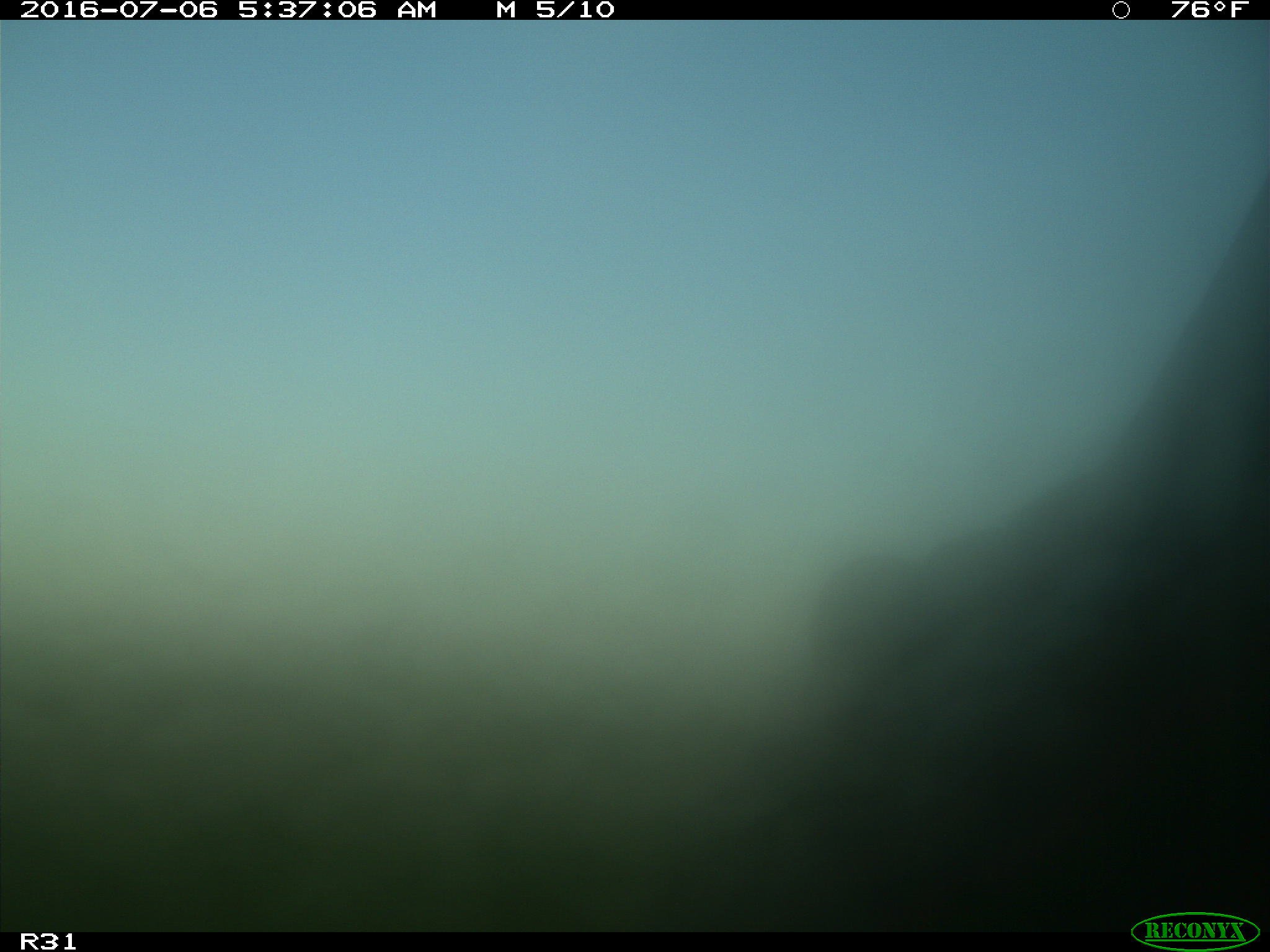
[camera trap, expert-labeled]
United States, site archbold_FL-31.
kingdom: Animalia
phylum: Chordata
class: Mammalia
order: Artiodactyla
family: Bovidae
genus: Bos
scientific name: Bos taurus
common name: domestic cow